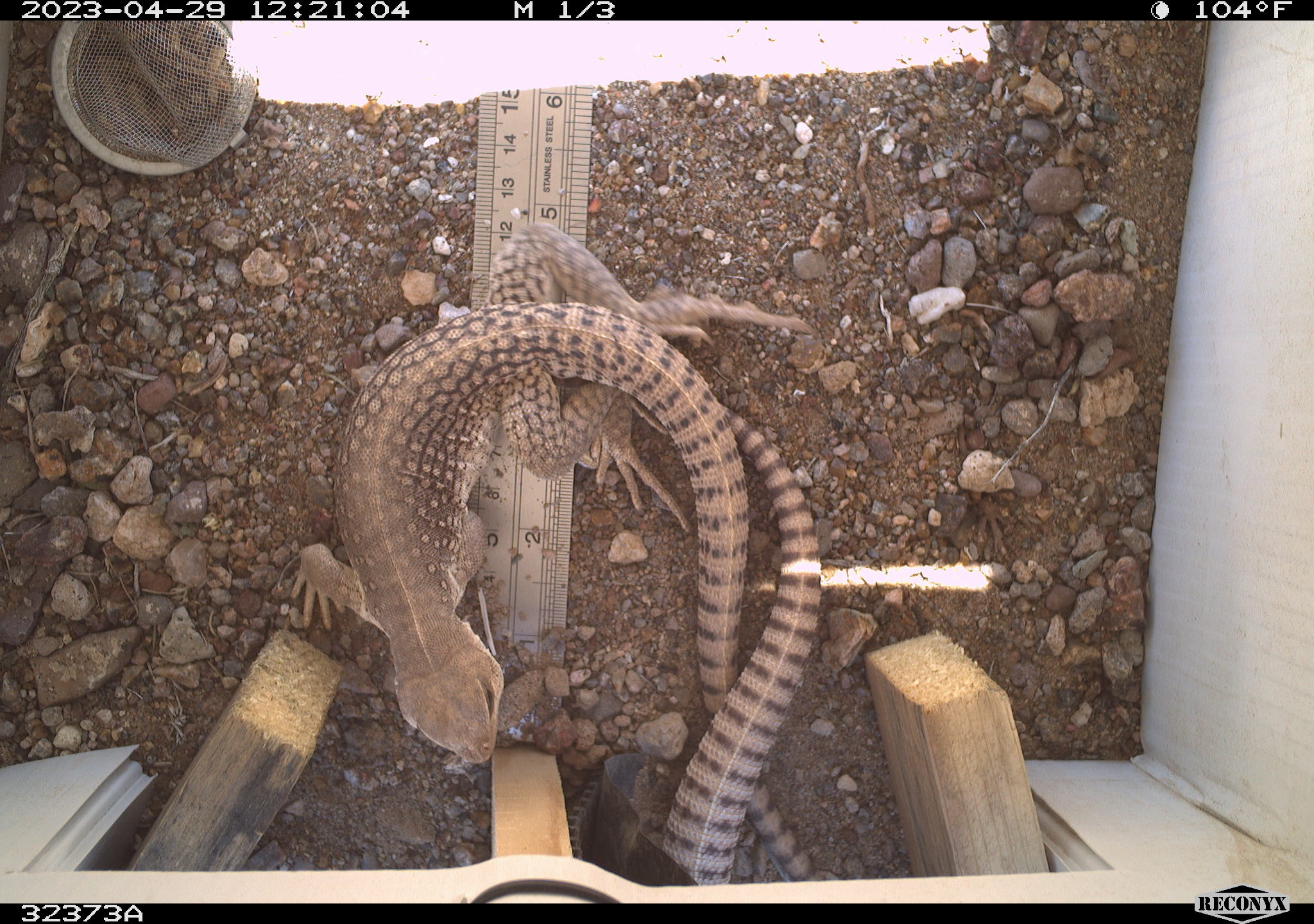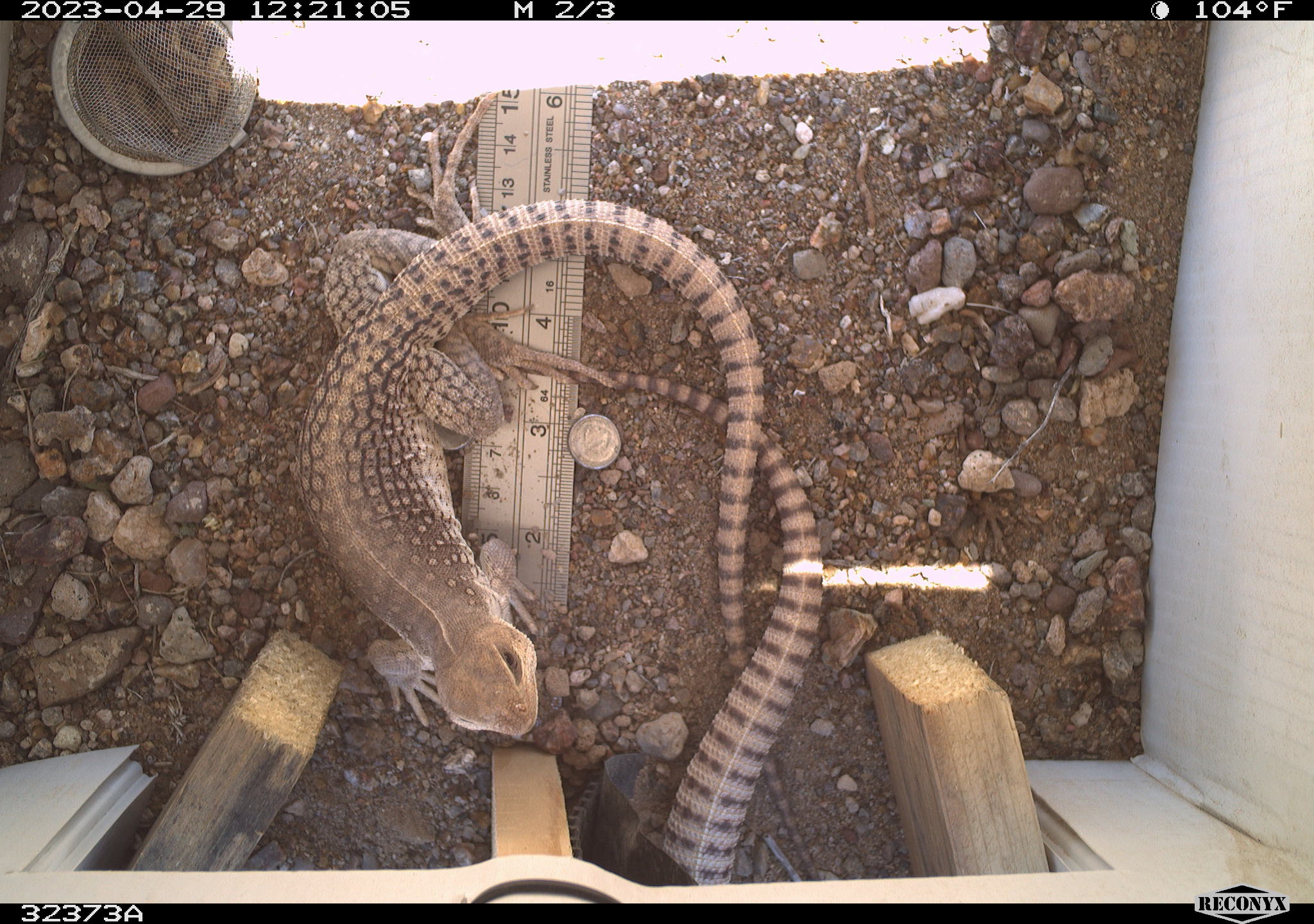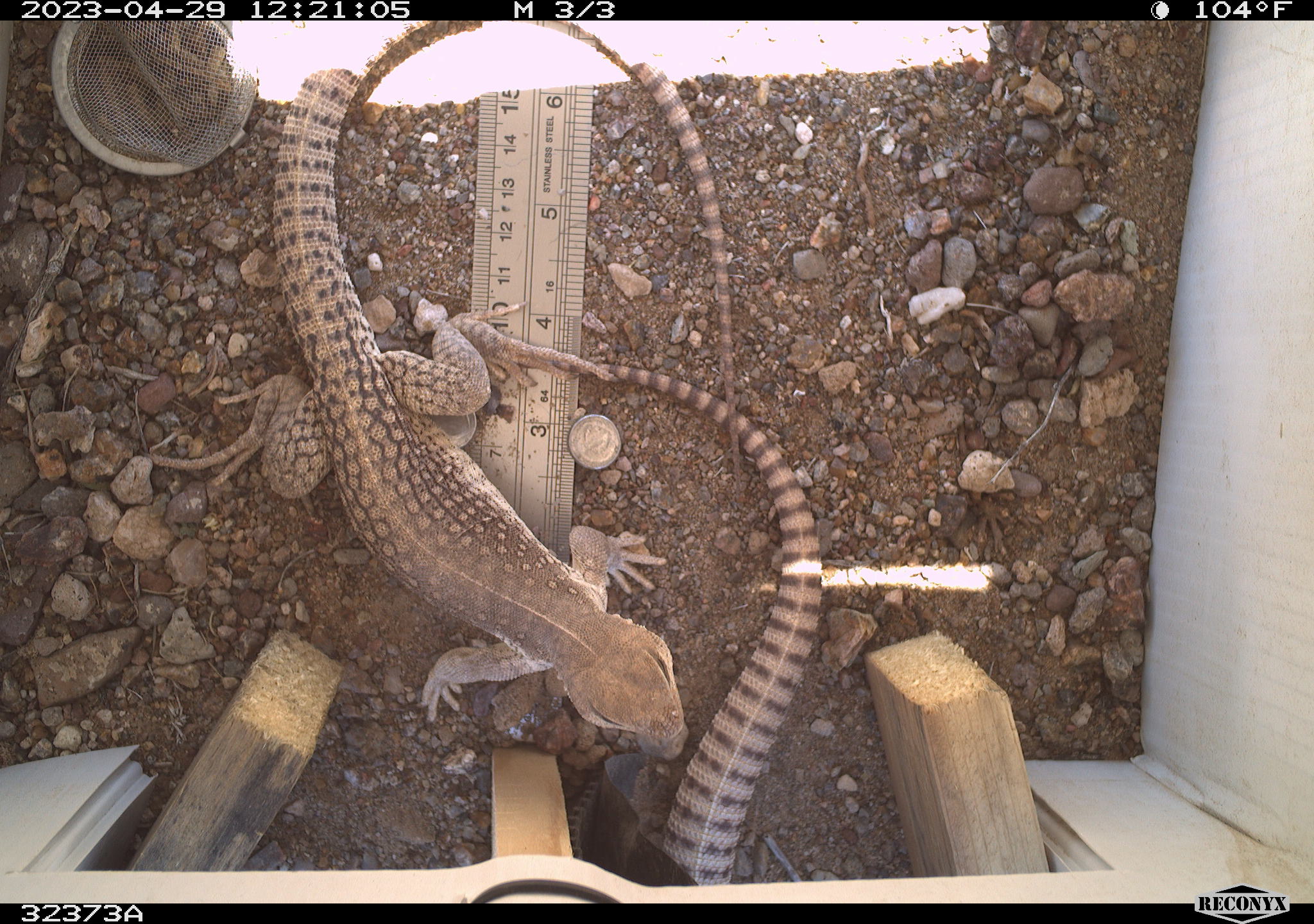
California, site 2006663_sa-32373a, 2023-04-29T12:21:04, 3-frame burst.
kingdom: Animalia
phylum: Chordata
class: Reptilia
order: Squamata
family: Iguanidae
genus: Dipsosaurus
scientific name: Dipsosaurus dorsalis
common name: common desert iguana